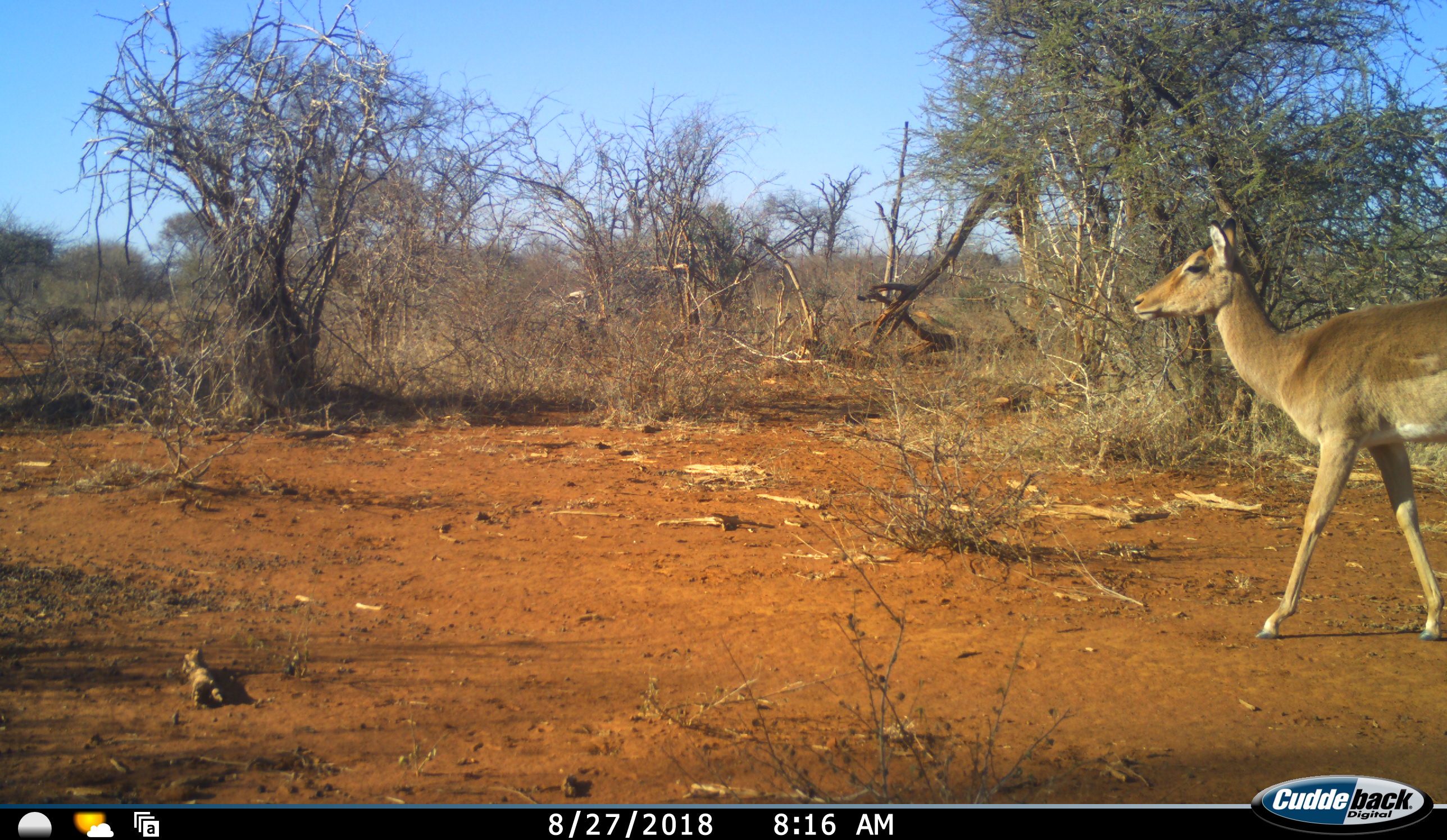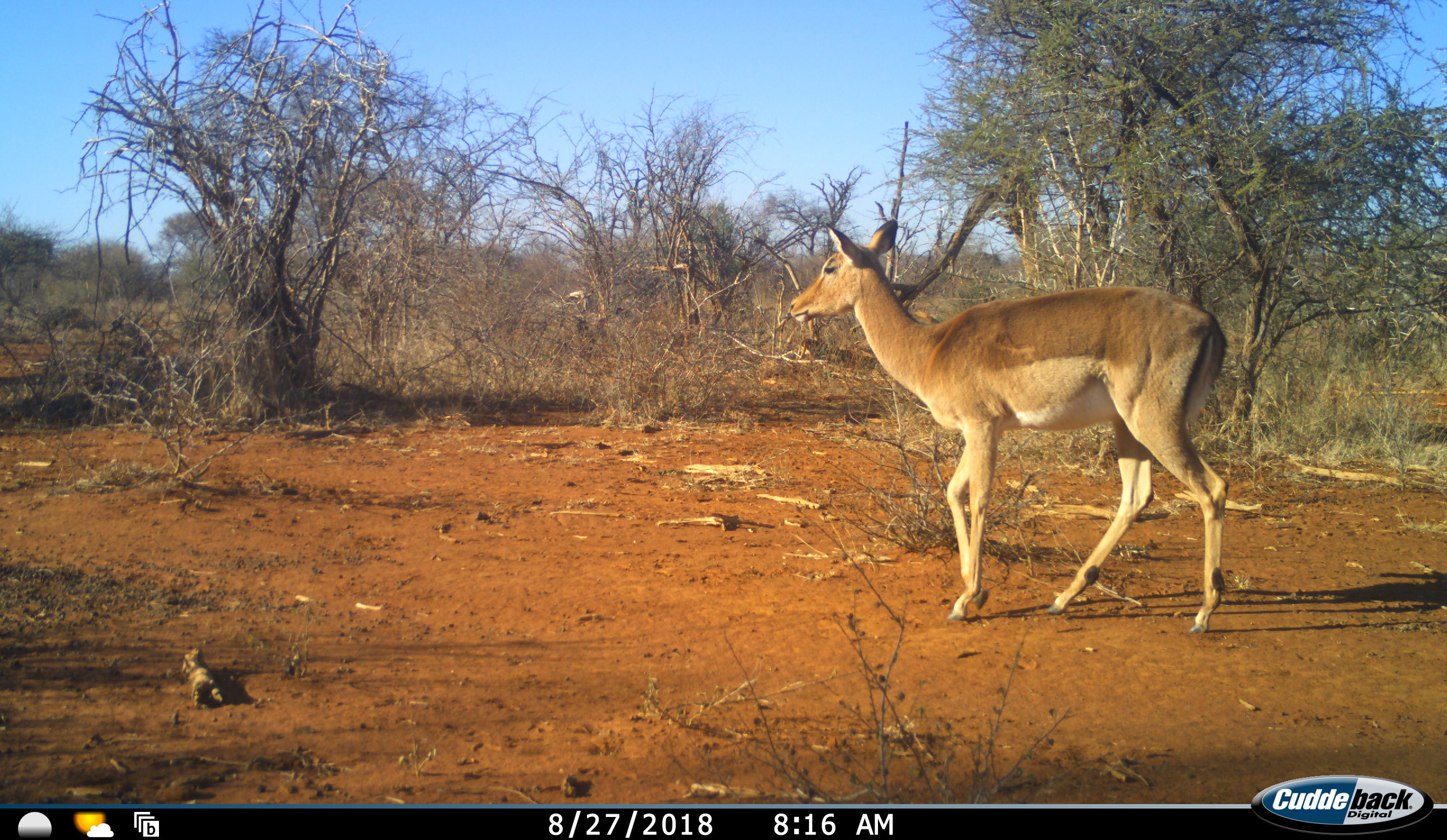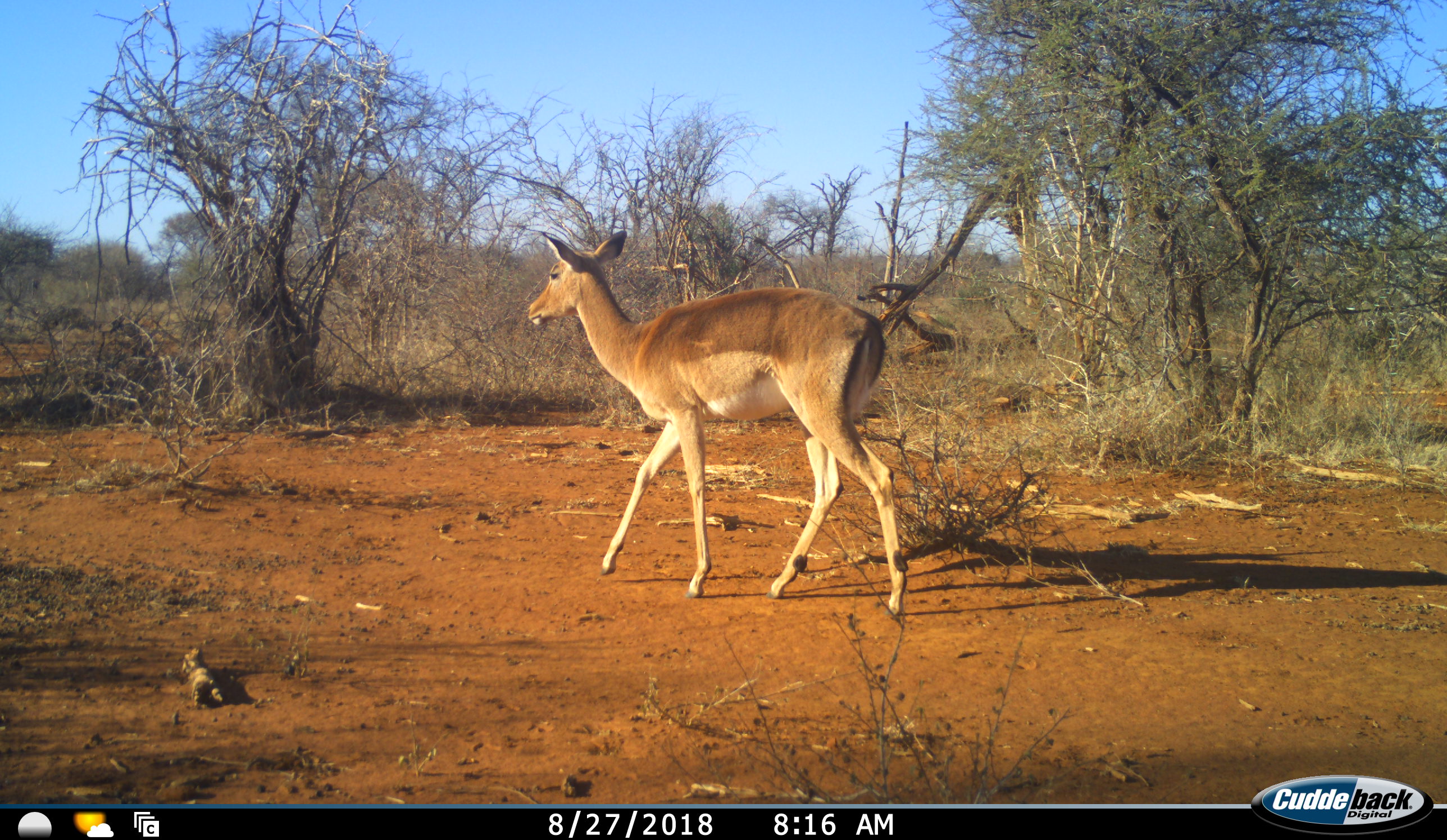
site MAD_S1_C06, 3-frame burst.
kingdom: Animalia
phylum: Chordata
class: Mammalia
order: Artiodactyla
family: Bovidae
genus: Aepyceros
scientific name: Aepyceros melampus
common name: impala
Impala (Aepyceros melampus), count 1. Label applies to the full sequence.